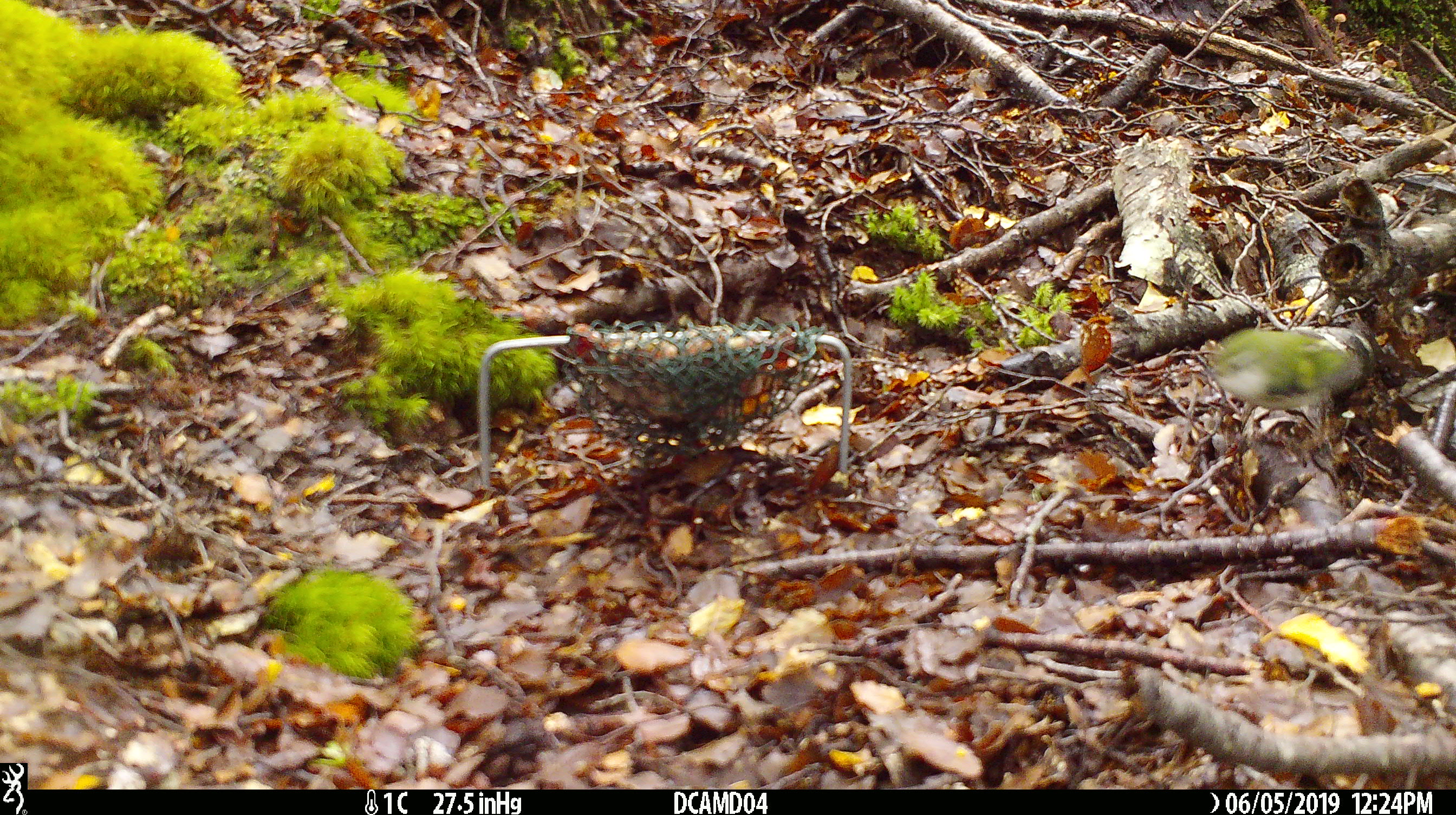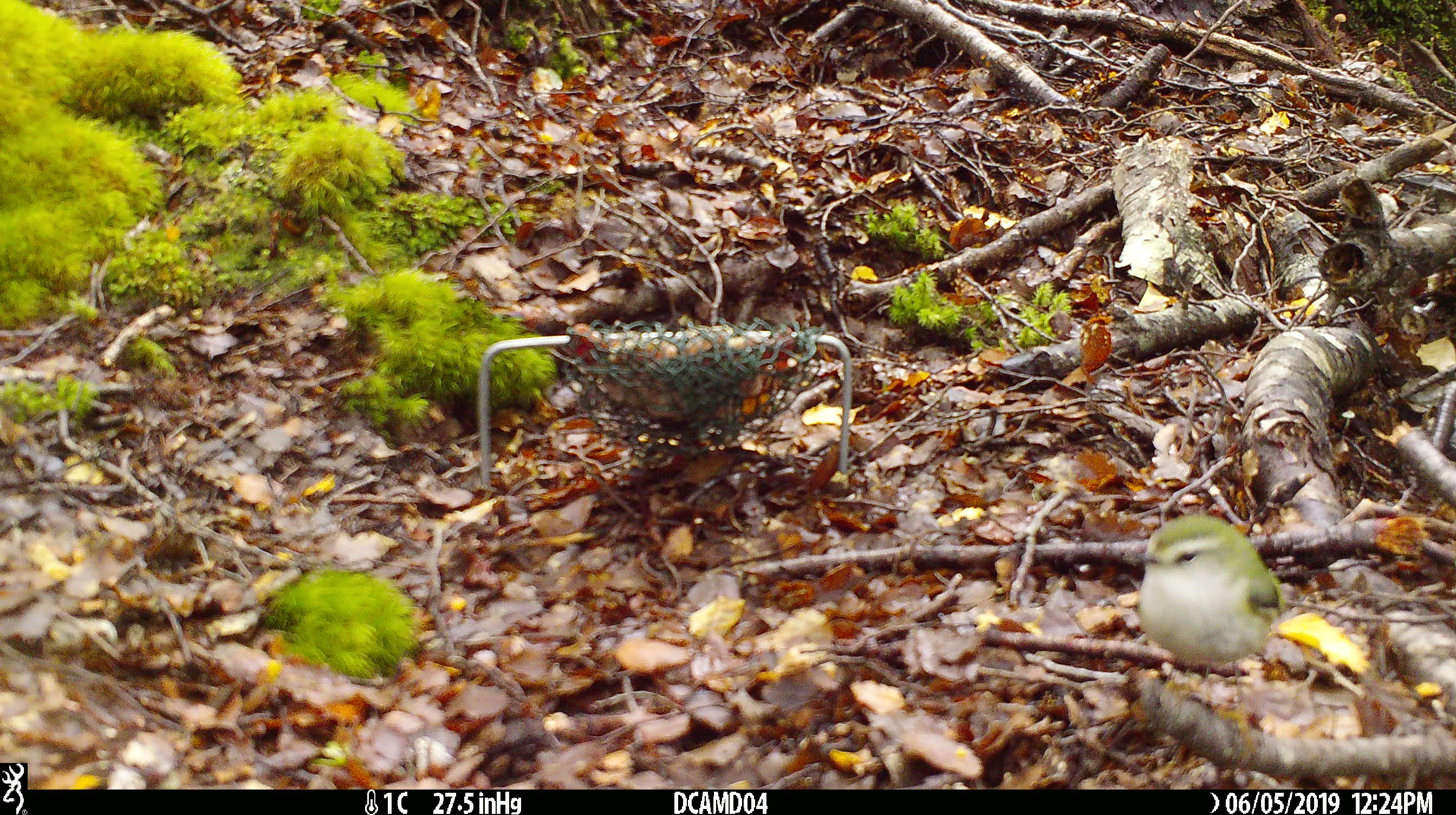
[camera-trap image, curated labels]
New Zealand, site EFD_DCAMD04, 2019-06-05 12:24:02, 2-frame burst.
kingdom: Animalia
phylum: Chordata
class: Aves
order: Passeriformes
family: Acanthisittidae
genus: Acanthisitta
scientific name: Acanthisitta chloris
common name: rifleman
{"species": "rifleman (Acanthisitta chloris)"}